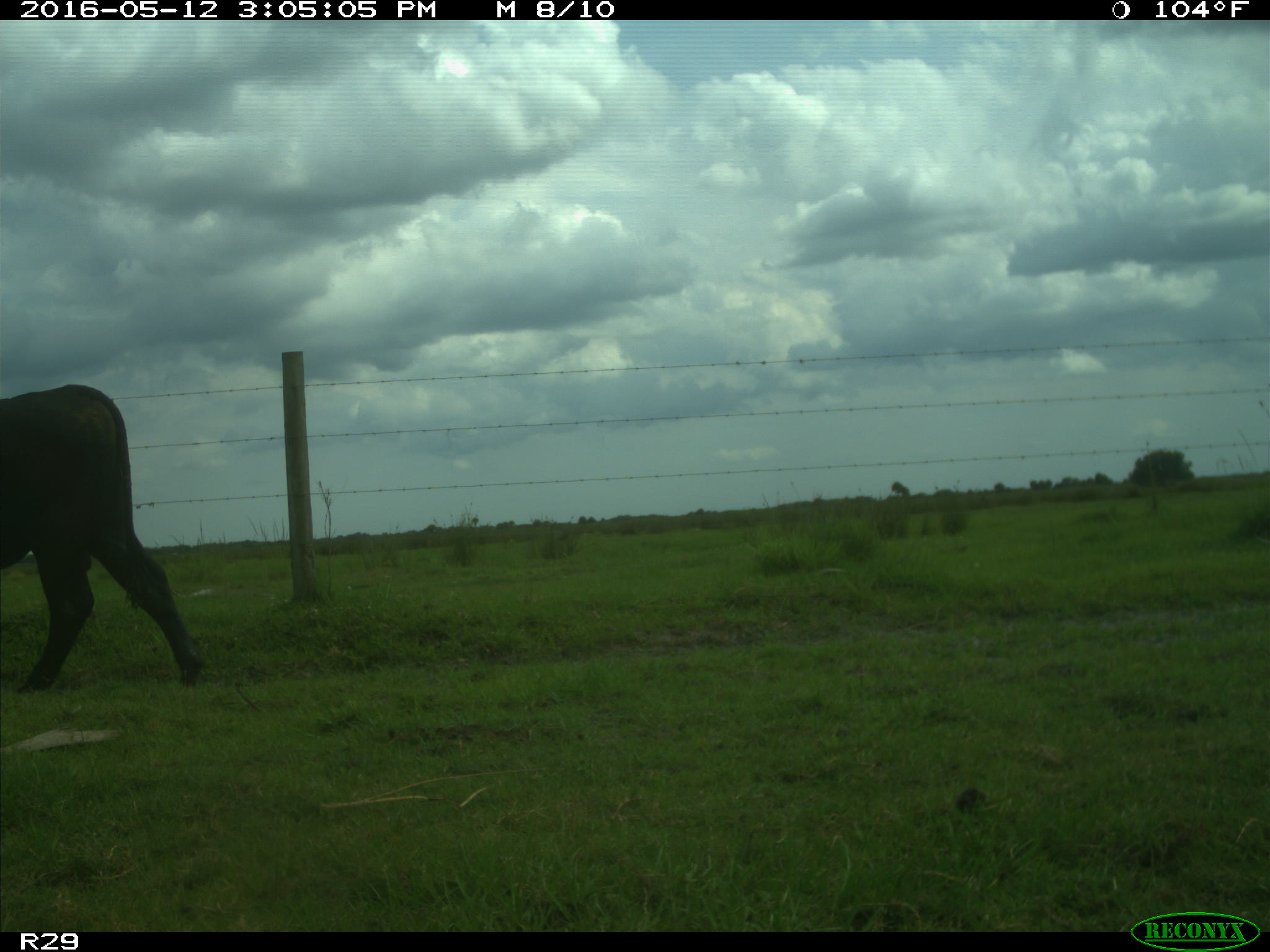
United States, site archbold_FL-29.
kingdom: Animalia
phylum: Chordata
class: Mammalia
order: Artiodactyla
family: Bovidae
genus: Bos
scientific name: Bos taurus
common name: domestic cow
Bos taurus (domestic cow).